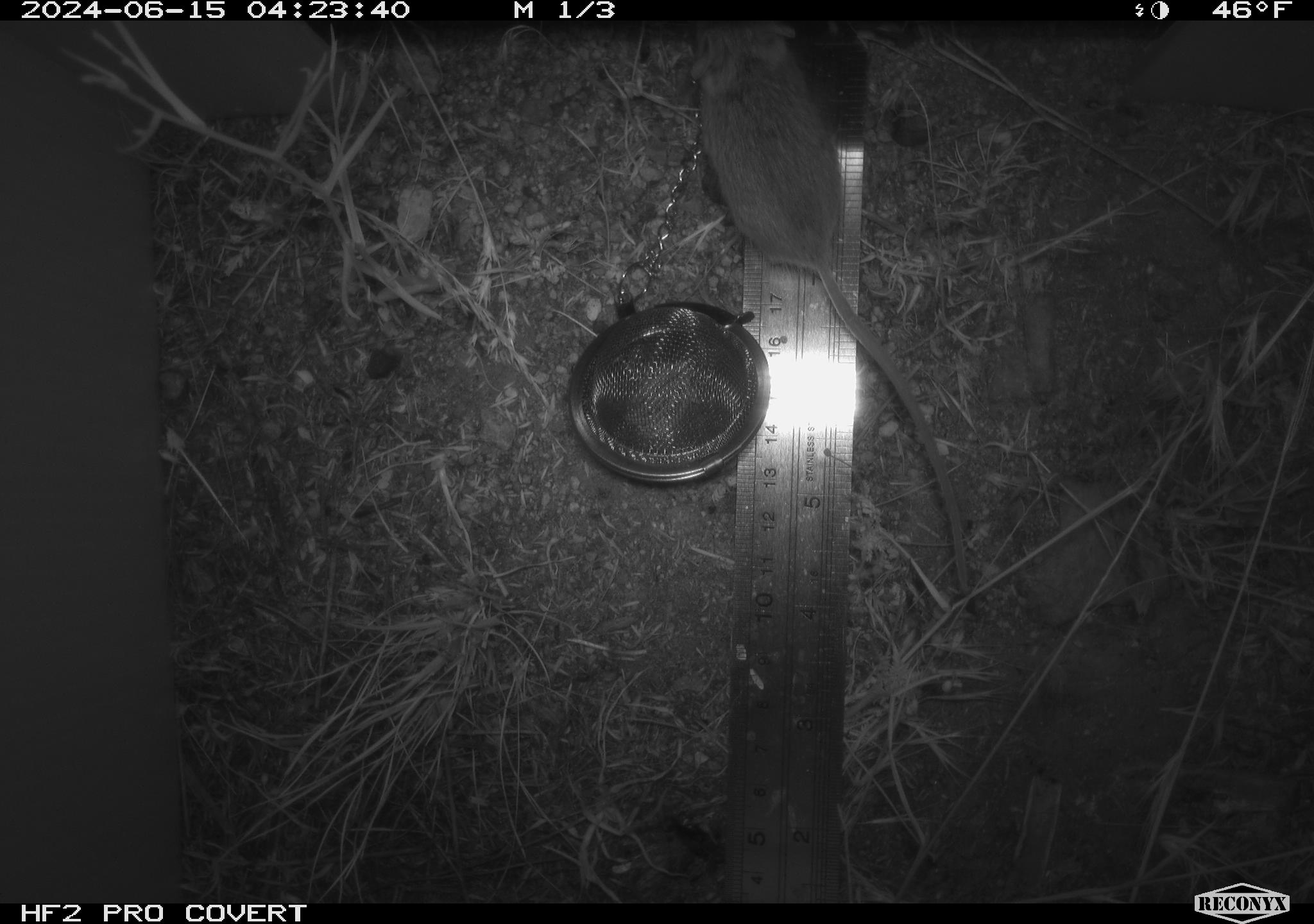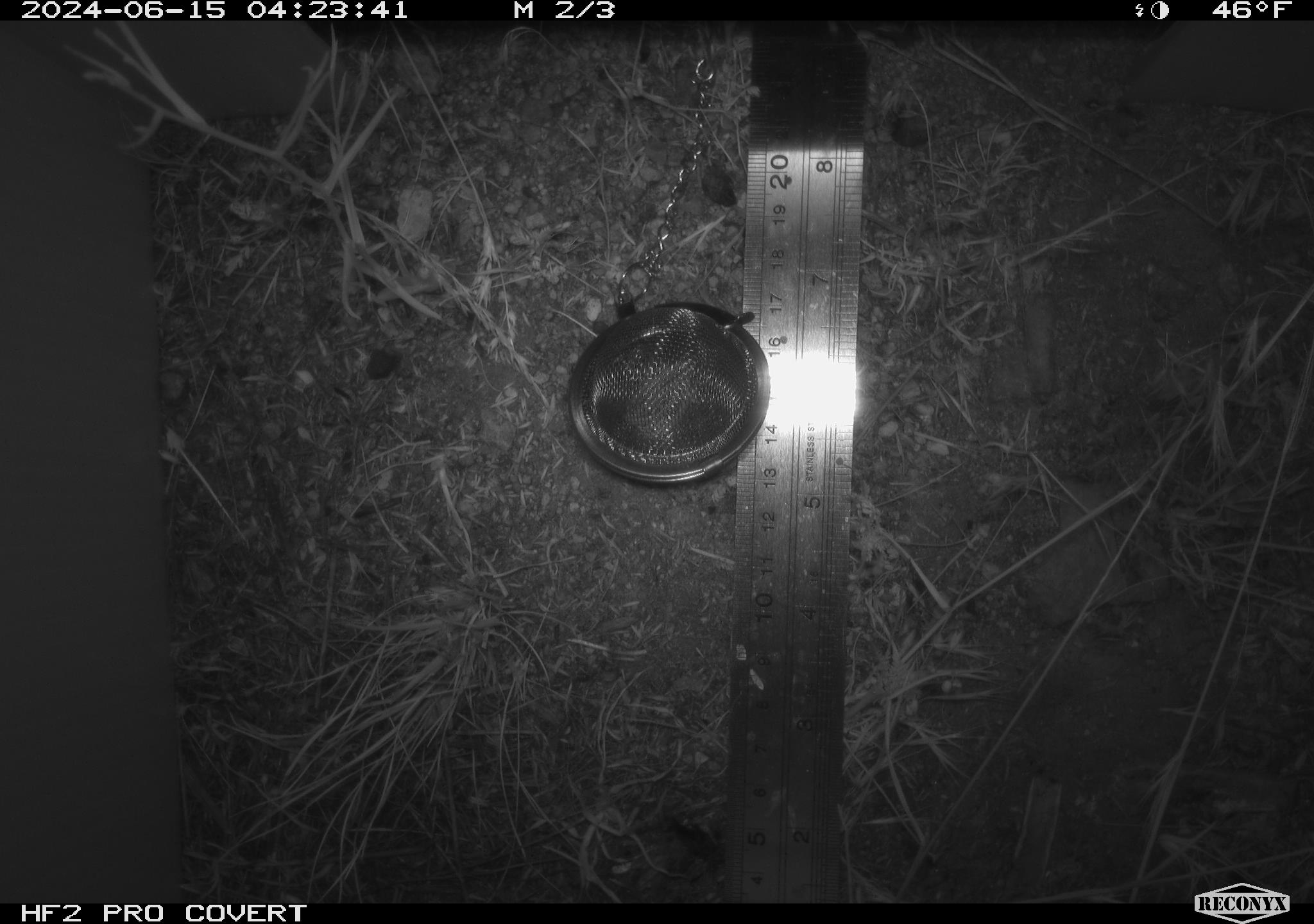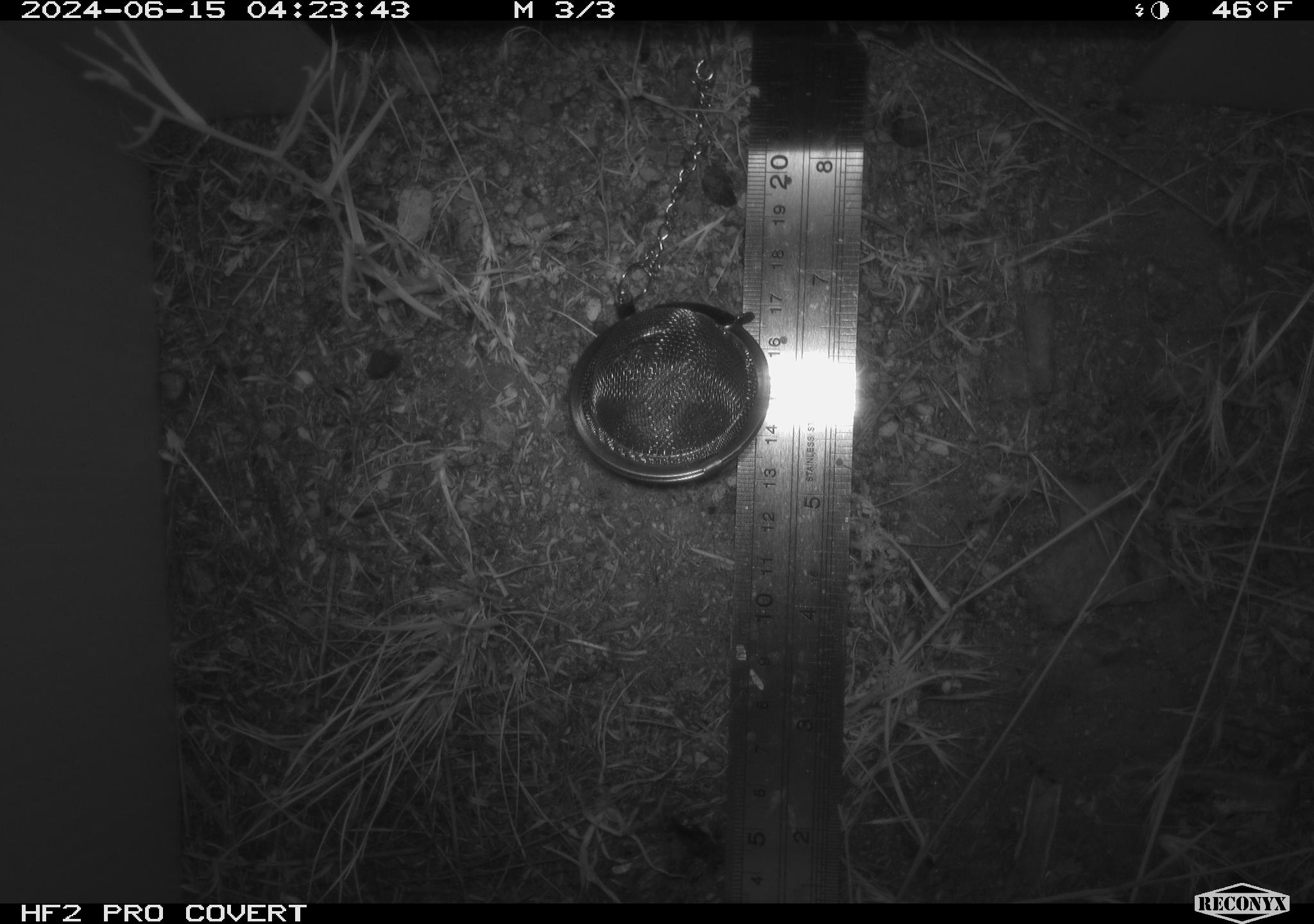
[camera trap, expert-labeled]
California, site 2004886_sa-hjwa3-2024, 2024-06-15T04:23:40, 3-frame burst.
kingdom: Animalia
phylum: Chordata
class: Mammalia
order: Rodentia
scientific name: Rodentia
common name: rodent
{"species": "rodent (Rodentia)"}